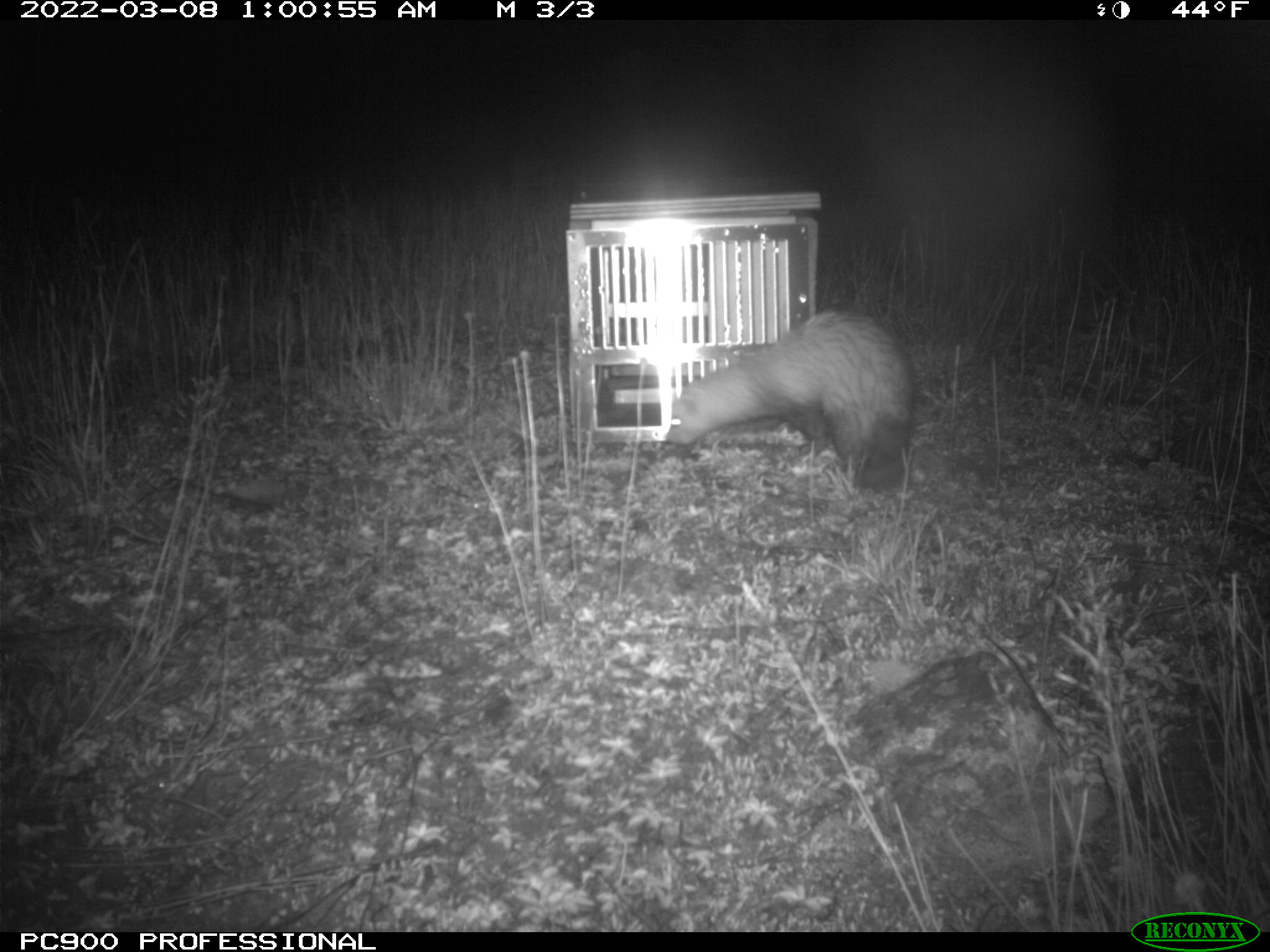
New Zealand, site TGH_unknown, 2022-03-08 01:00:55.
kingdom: Animalia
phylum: Chordata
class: Mammalia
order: Carnivora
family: Mustelidae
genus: Mustela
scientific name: Mustela furo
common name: ferret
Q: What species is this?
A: Ferret (Mustela furo).